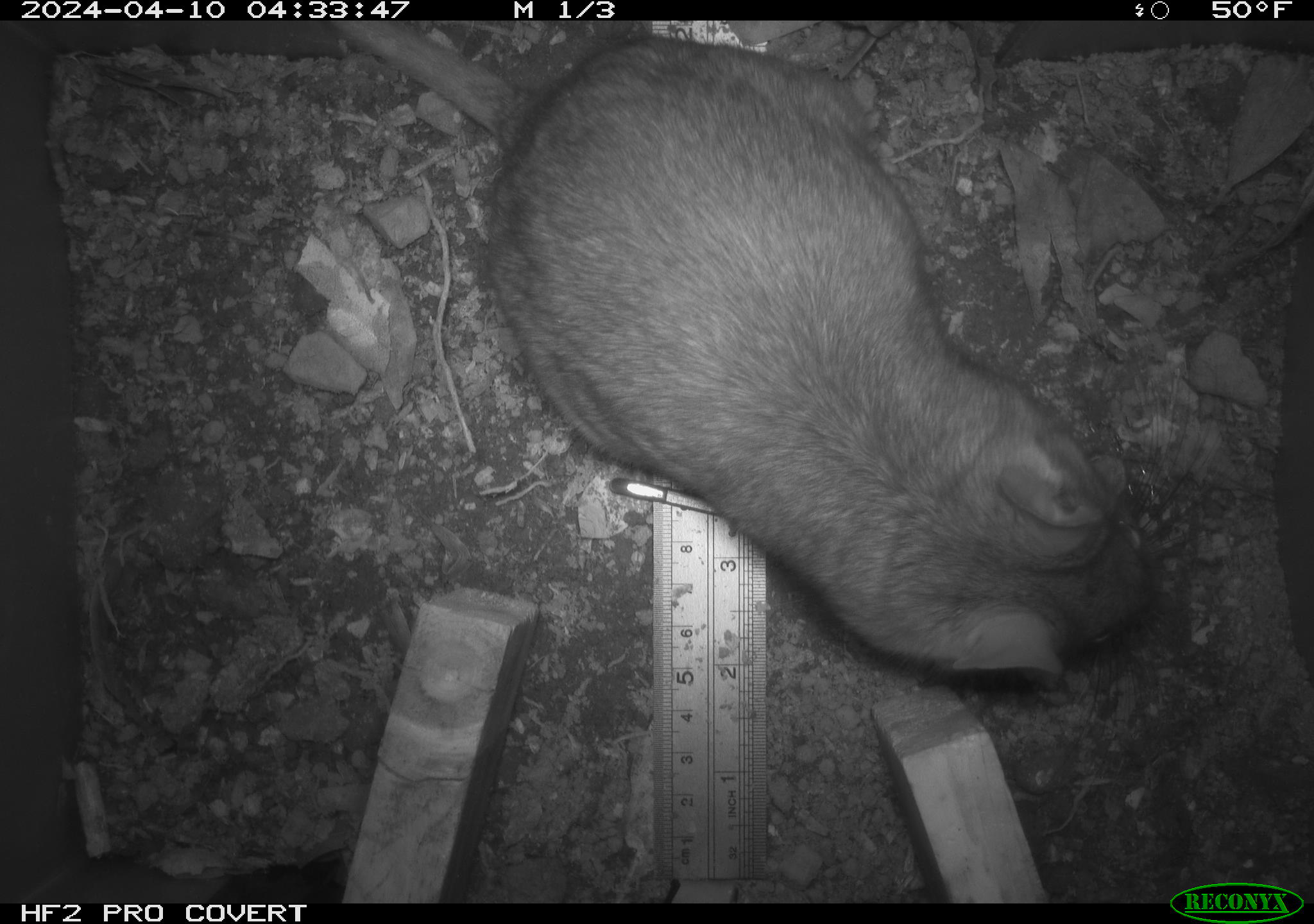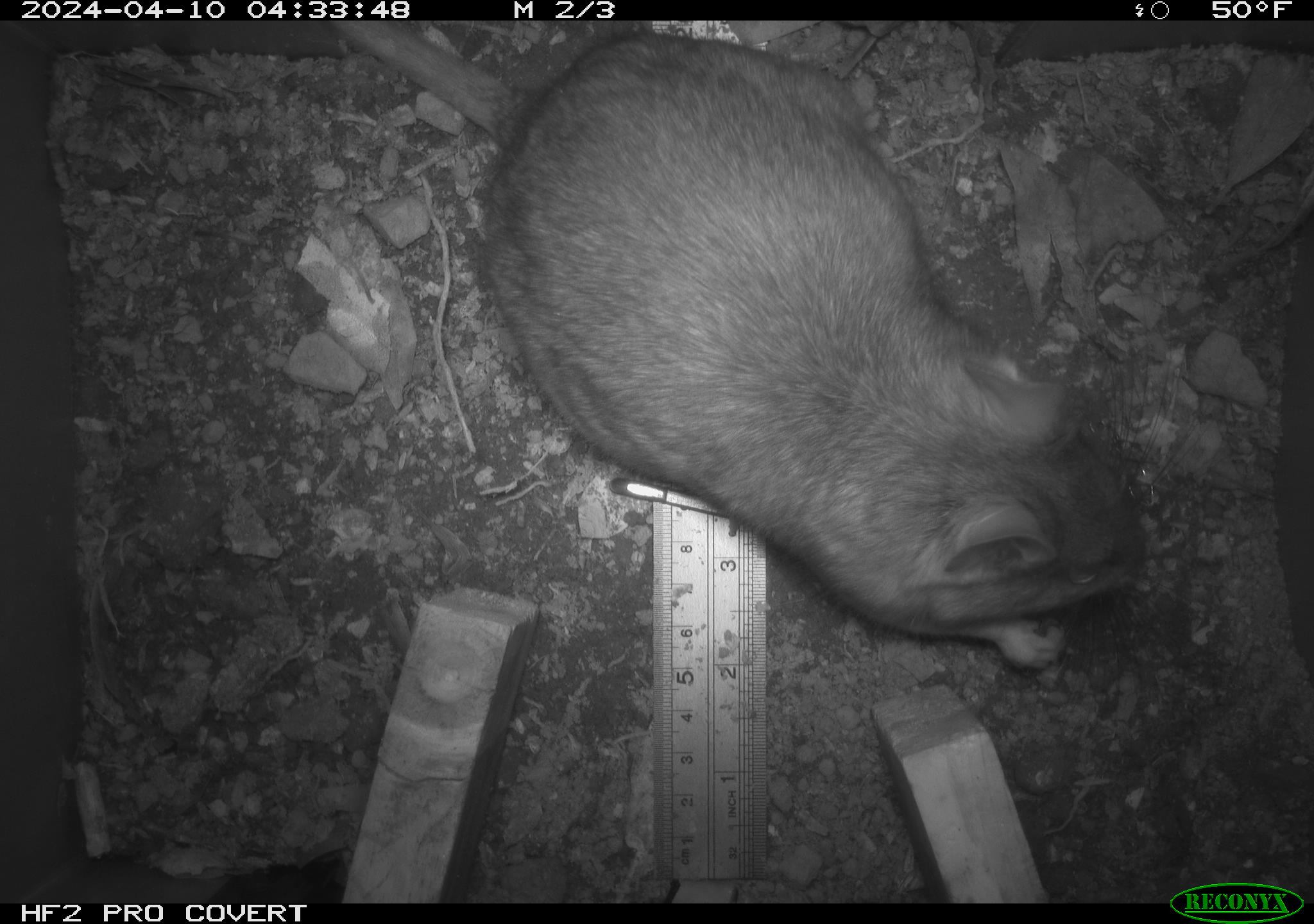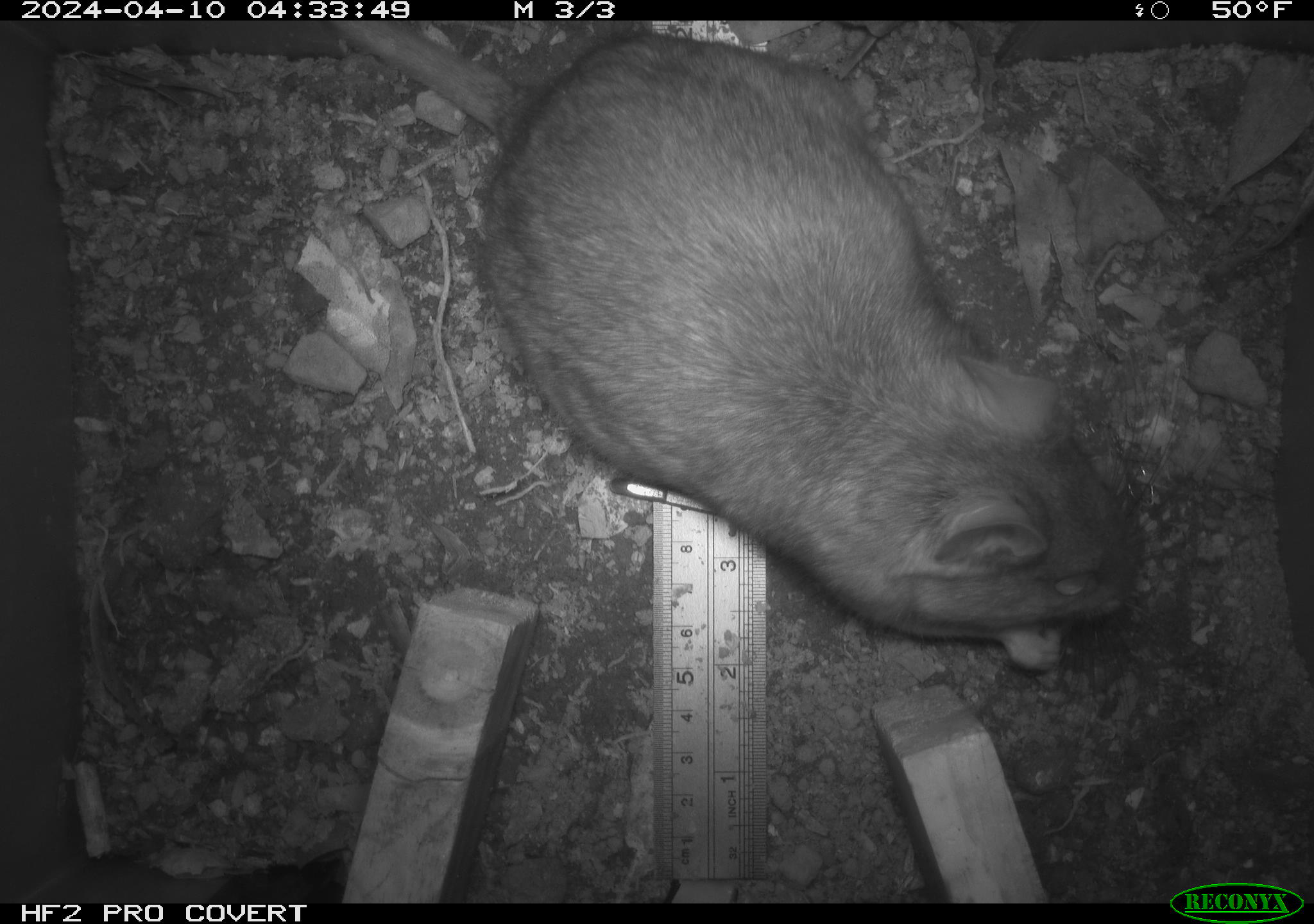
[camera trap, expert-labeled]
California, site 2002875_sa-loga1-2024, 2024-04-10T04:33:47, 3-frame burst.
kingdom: Animalia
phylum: Chordata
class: Mammalia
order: Rodentia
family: Cricetidae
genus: Neotoma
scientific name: Neotoma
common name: pack rat or woodrat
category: neotoma species